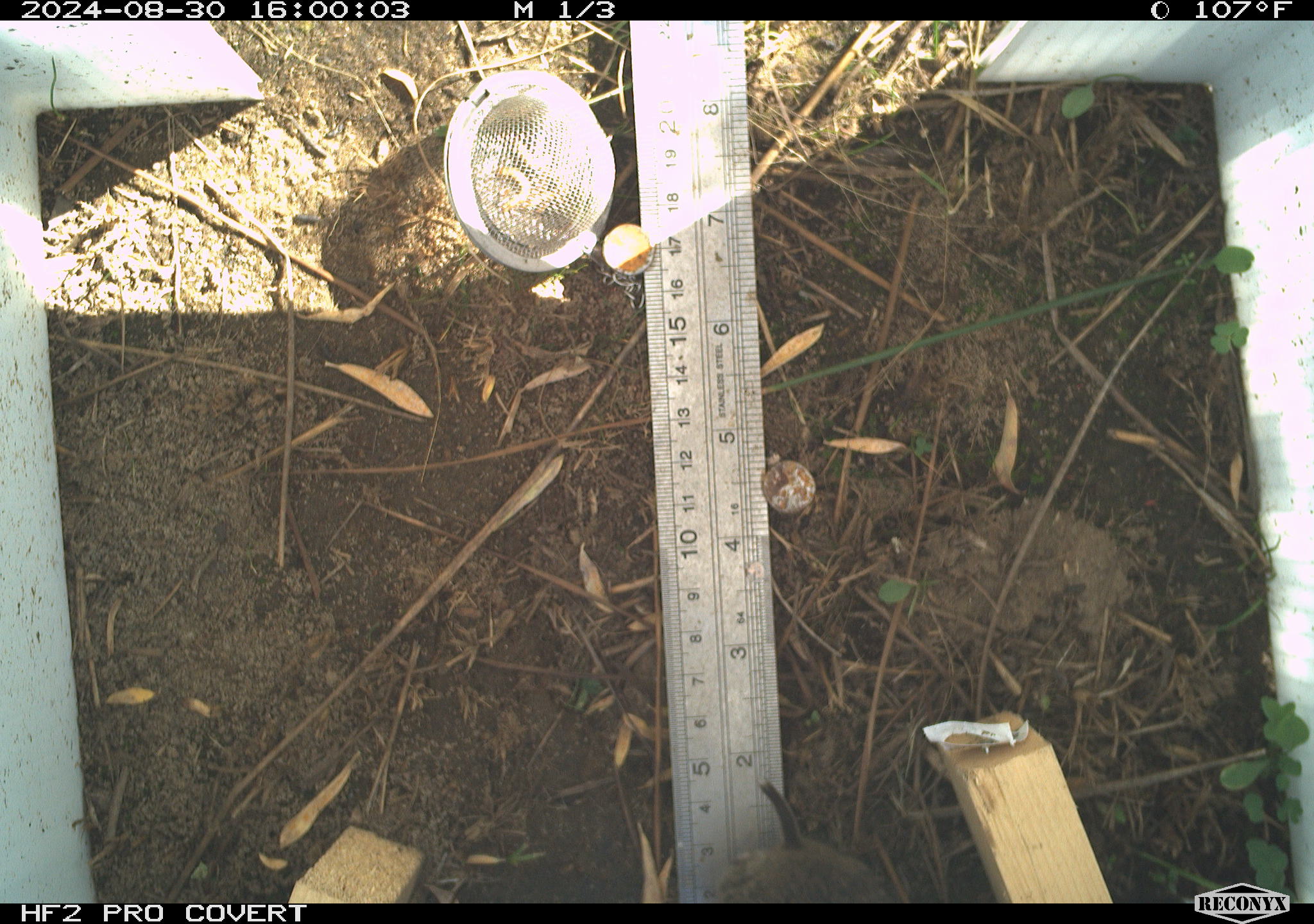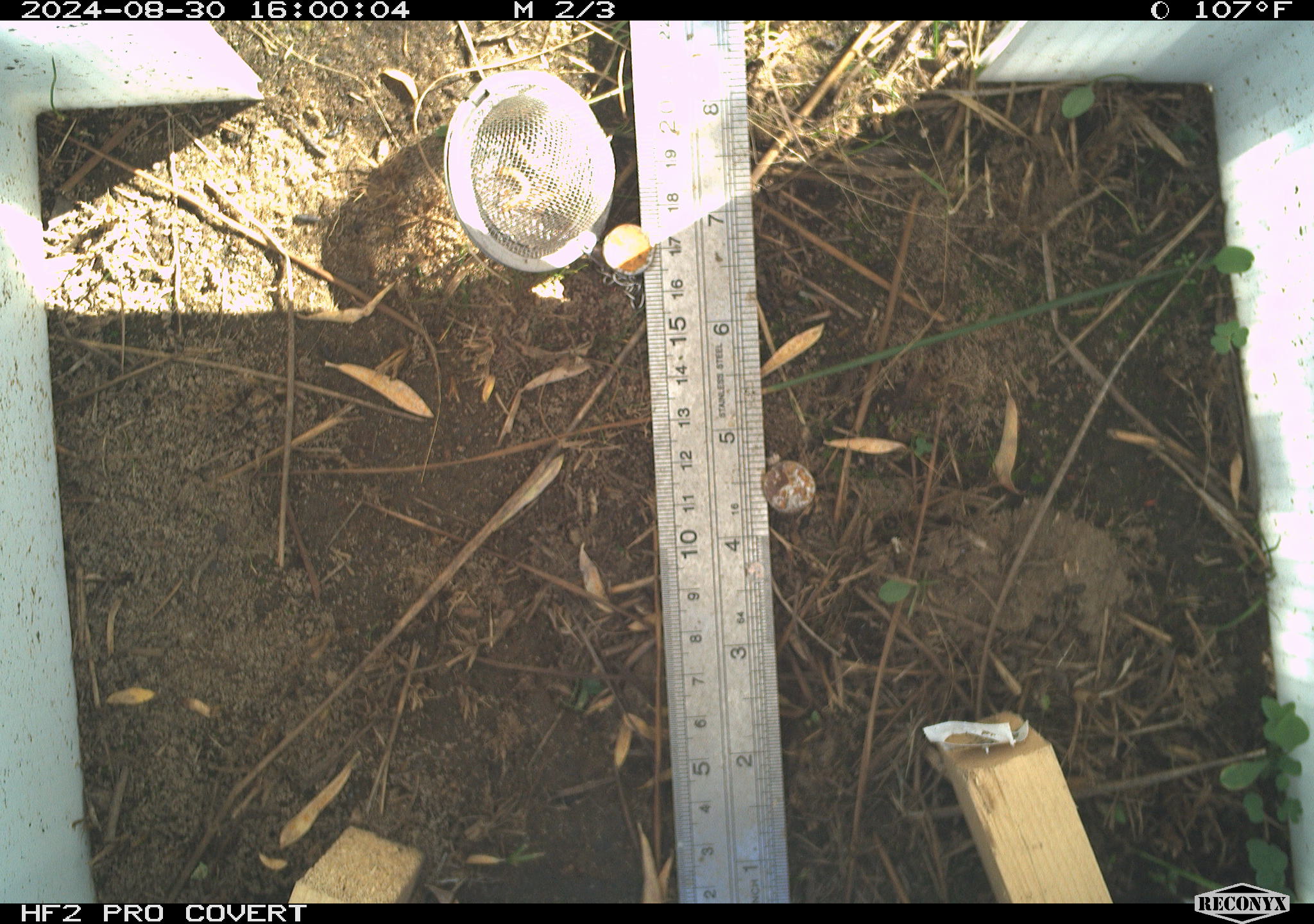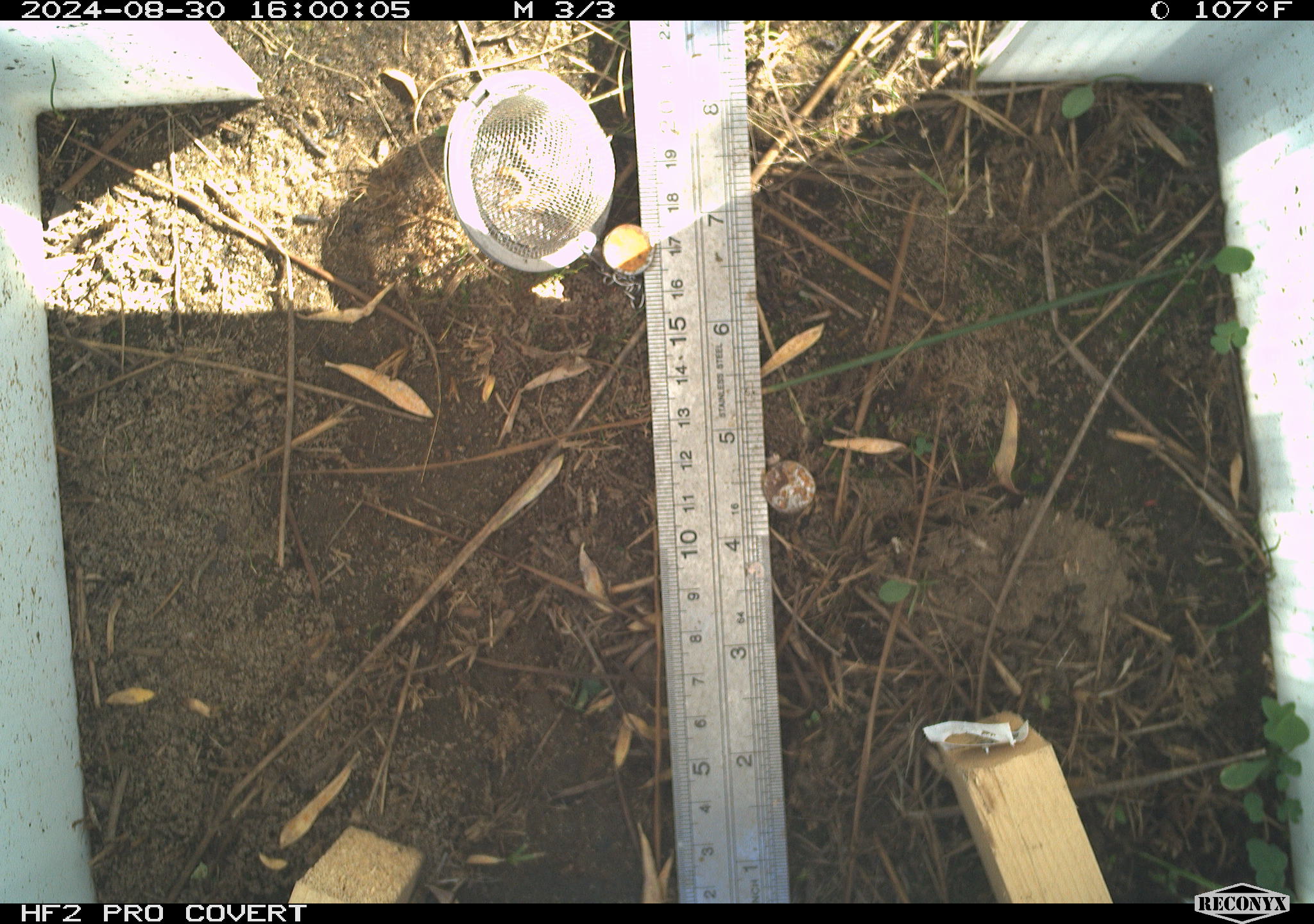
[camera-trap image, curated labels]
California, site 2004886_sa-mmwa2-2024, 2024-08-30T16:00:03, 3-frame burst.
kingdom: Animalia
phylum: Chordata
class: Mammalia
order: Rodentia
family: Cricetidae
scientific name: Arvicolinae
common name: voles, lemmings, and muskrats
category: arvicolinae subfamily